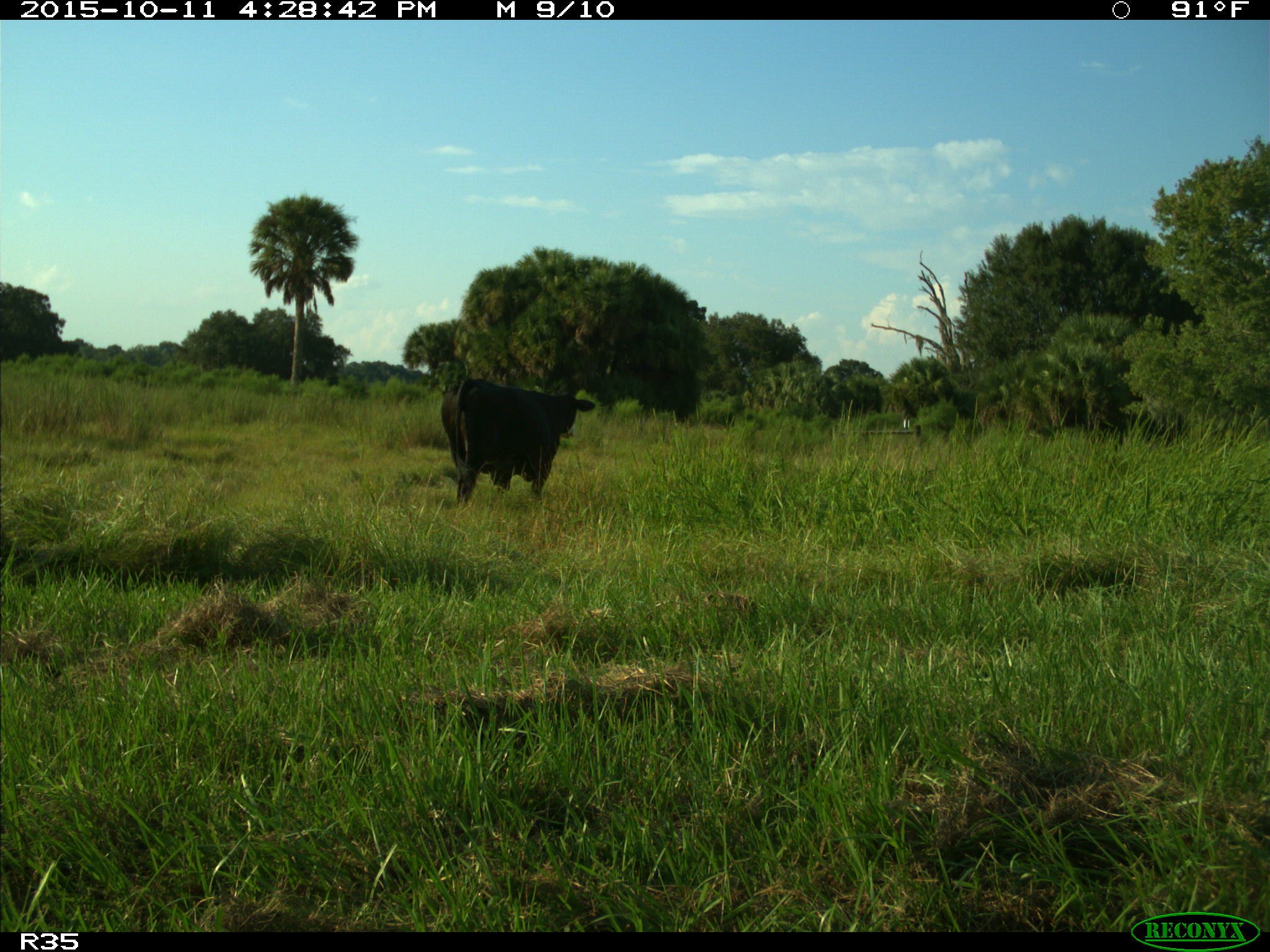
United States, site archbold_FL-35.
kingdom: Animalia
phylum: Chordata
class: Mammalia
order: Artiodactyla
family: Bovidae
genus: Bos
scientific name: Bos taurus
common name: domestic cow